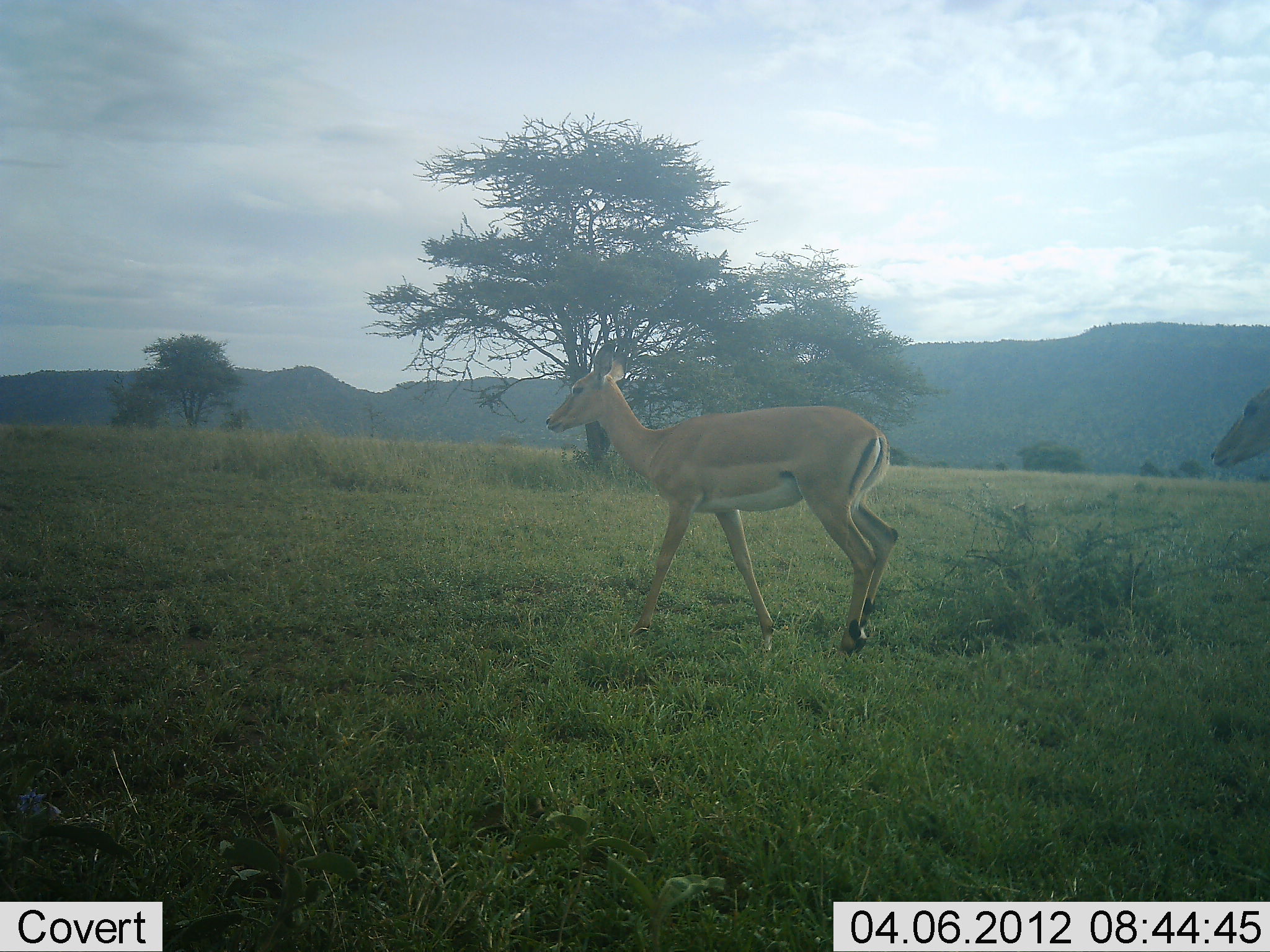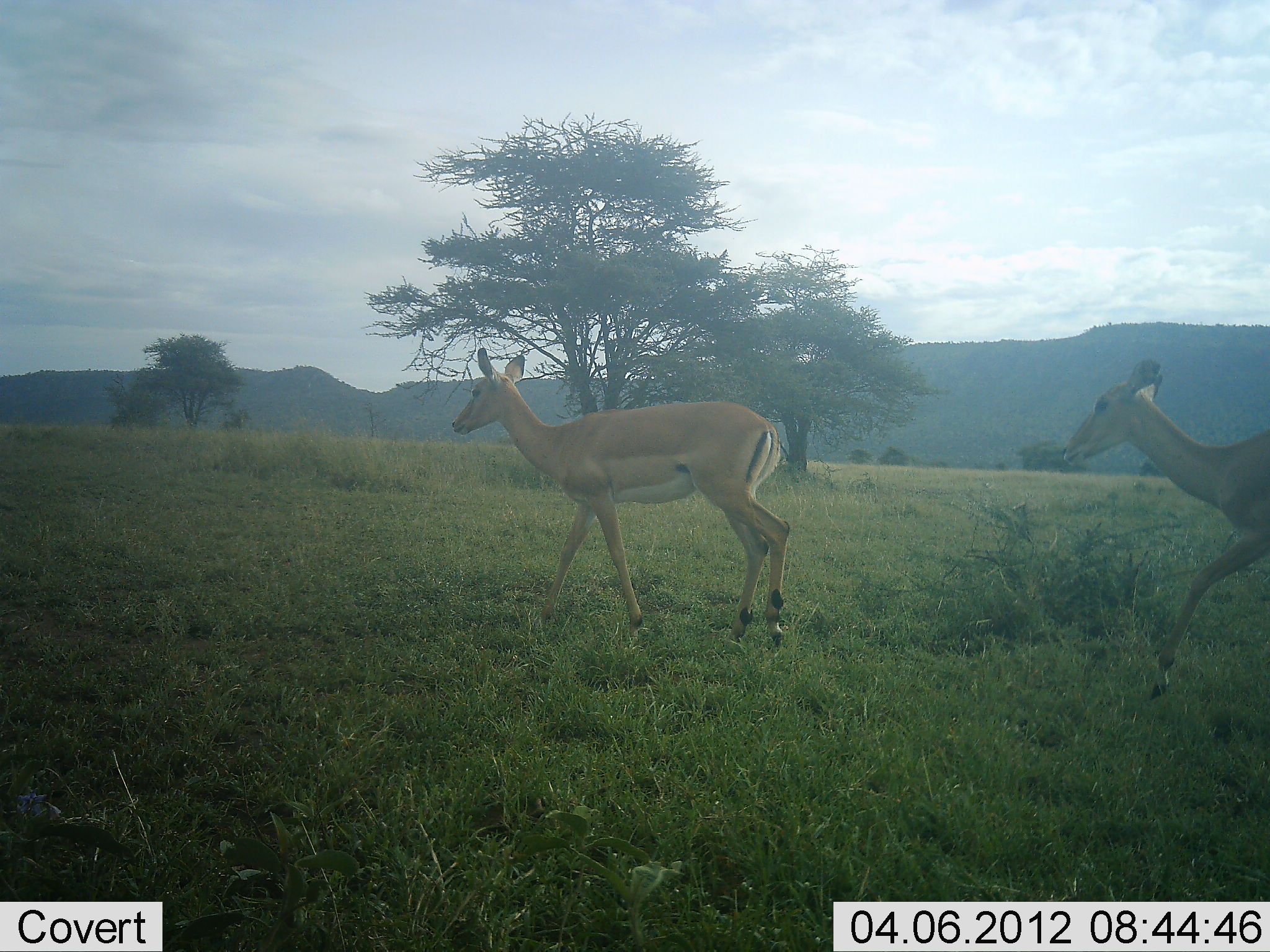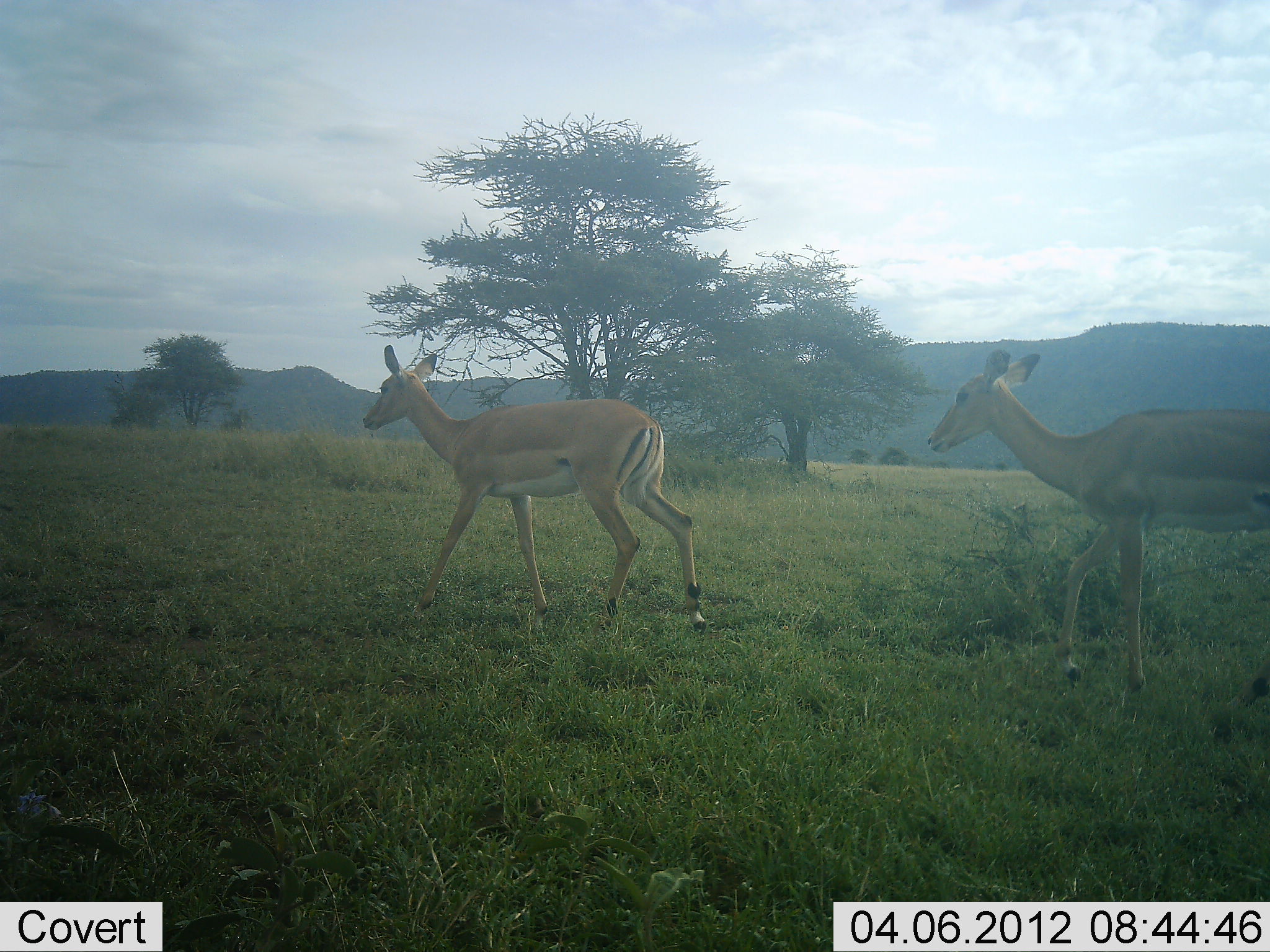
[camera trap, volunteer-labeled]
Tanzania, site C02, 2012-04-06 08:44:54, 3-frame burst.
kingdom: Animalia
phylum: Chordata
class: Mammalia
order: Artiodactyla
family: Bovidae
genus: Aepyceros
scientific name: Aepyceros melampus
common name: impala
Impala (Aepyceros melampus), count 2. Behavior (volunteer vote fractions): standing 6%, resting 0%, moving 100%, interacting 0%. Young present (vote fraction): 0%. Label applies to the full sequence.